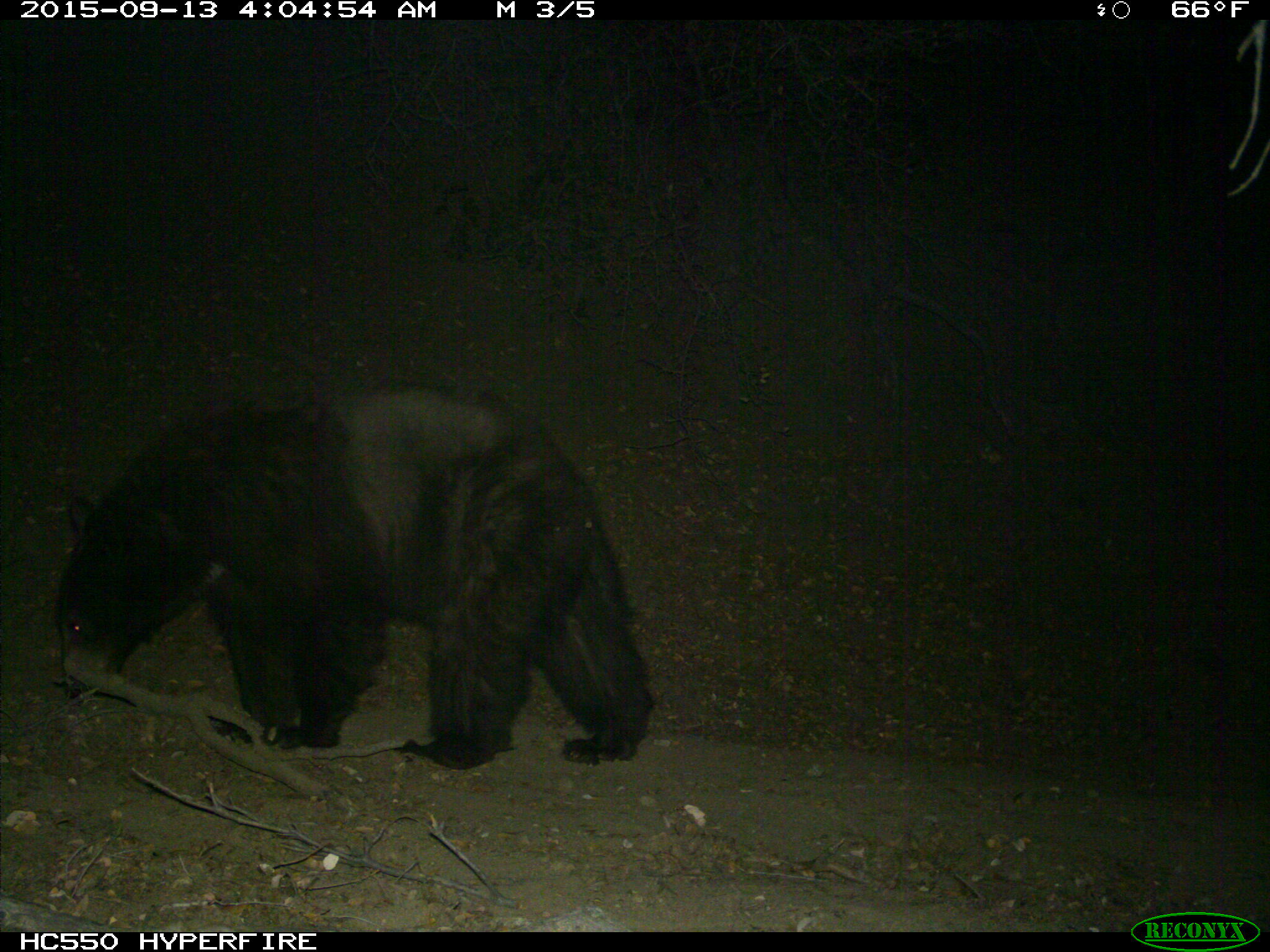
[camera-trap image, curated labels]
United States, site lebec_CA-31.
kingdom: Animalia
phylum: Chordata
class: Mammalia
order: Carnivora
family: Ursidae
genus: Ursus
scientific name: Ursus americanus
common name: american black bear